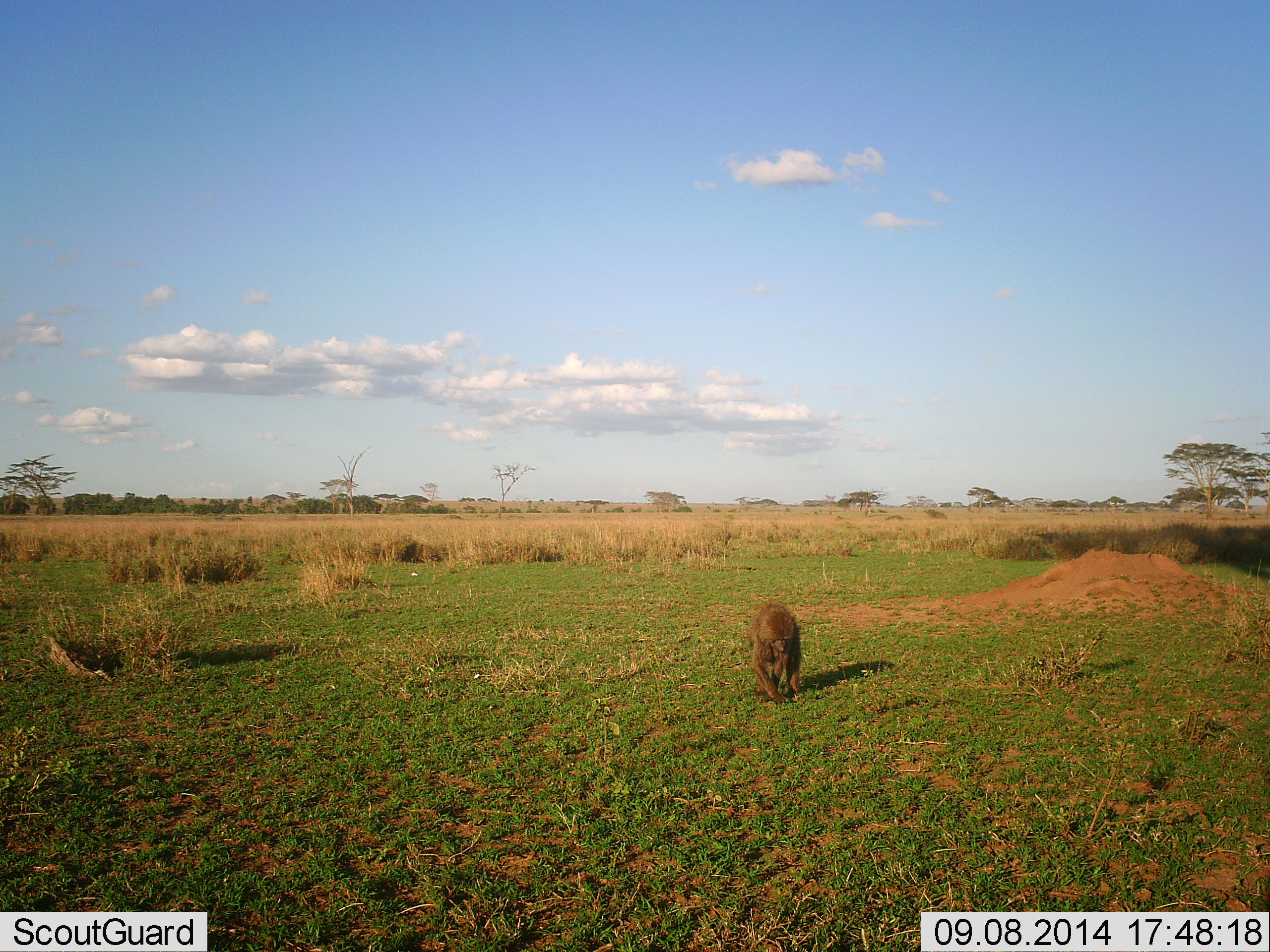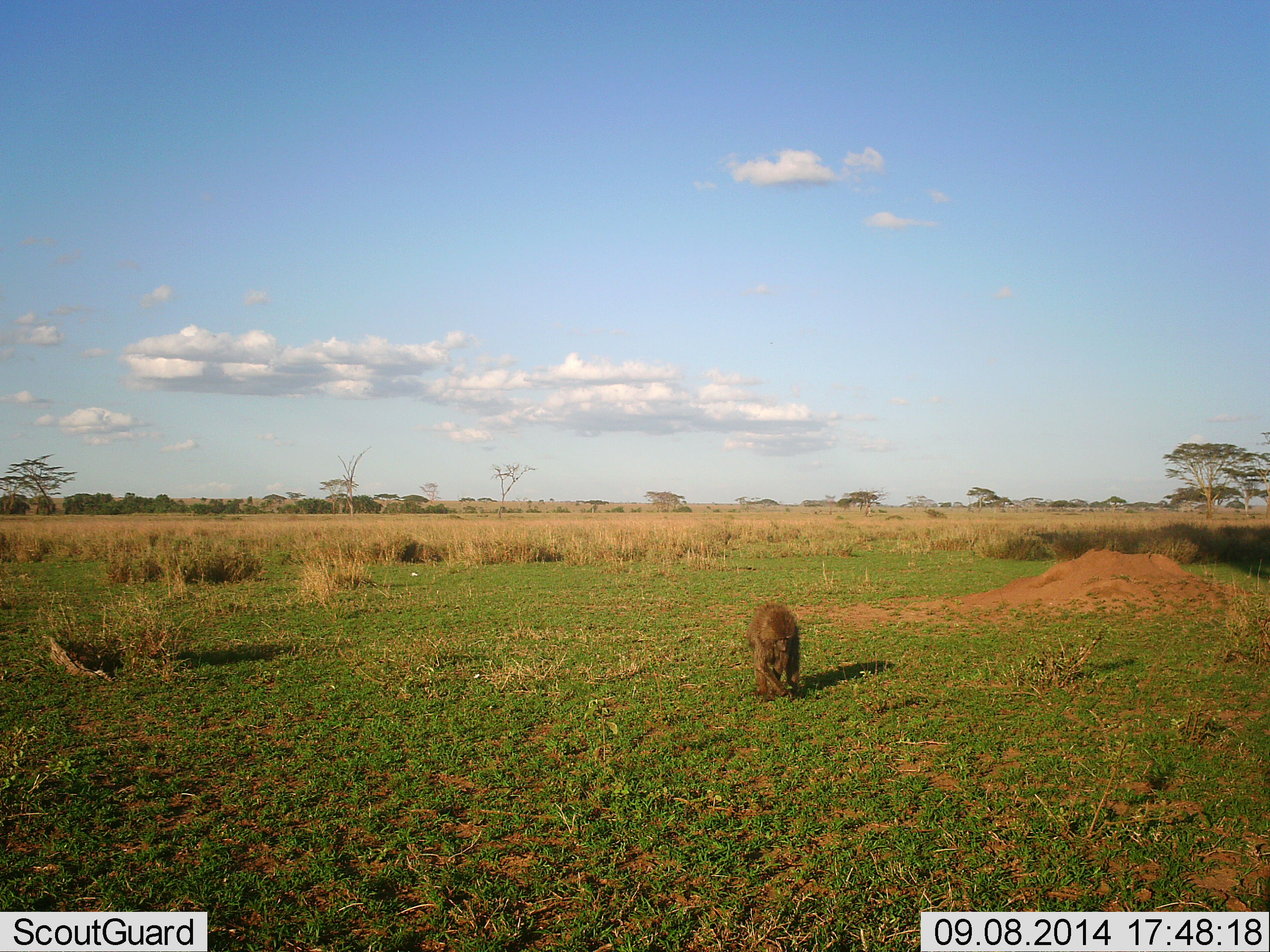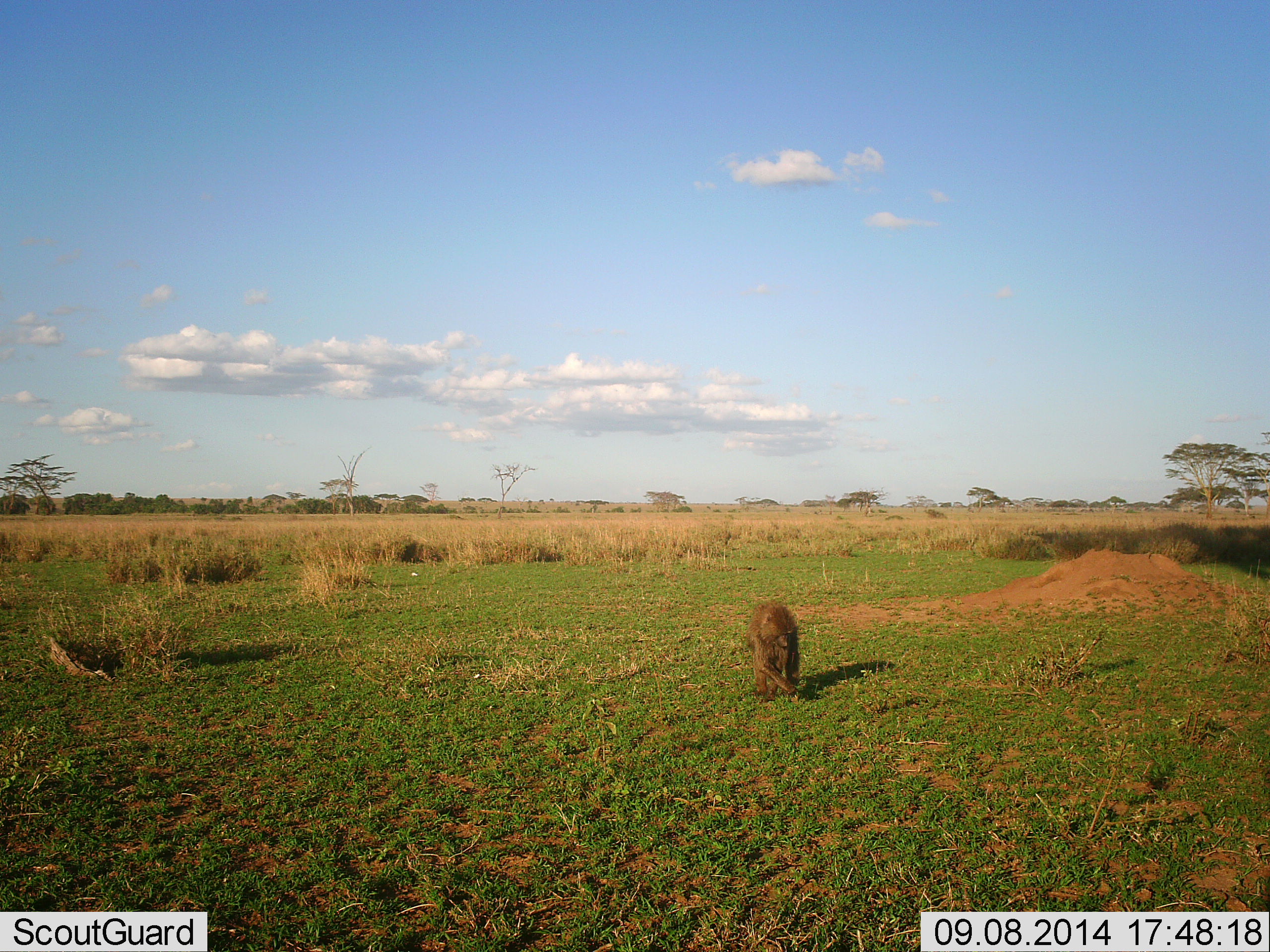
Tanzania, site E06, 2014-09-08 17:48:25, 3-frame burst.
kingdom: Animalia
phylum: Chordata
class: Mammalia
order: Primates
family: Cercopithecidae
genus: Papio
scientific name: Papio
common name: baboon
Baboon (Papio), count 1. Behavior (volunteer vote fractions): standing 40%, resting 0%, moving 10%, interacting 0%. Young present (vote fraction): 0%. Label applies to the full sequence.